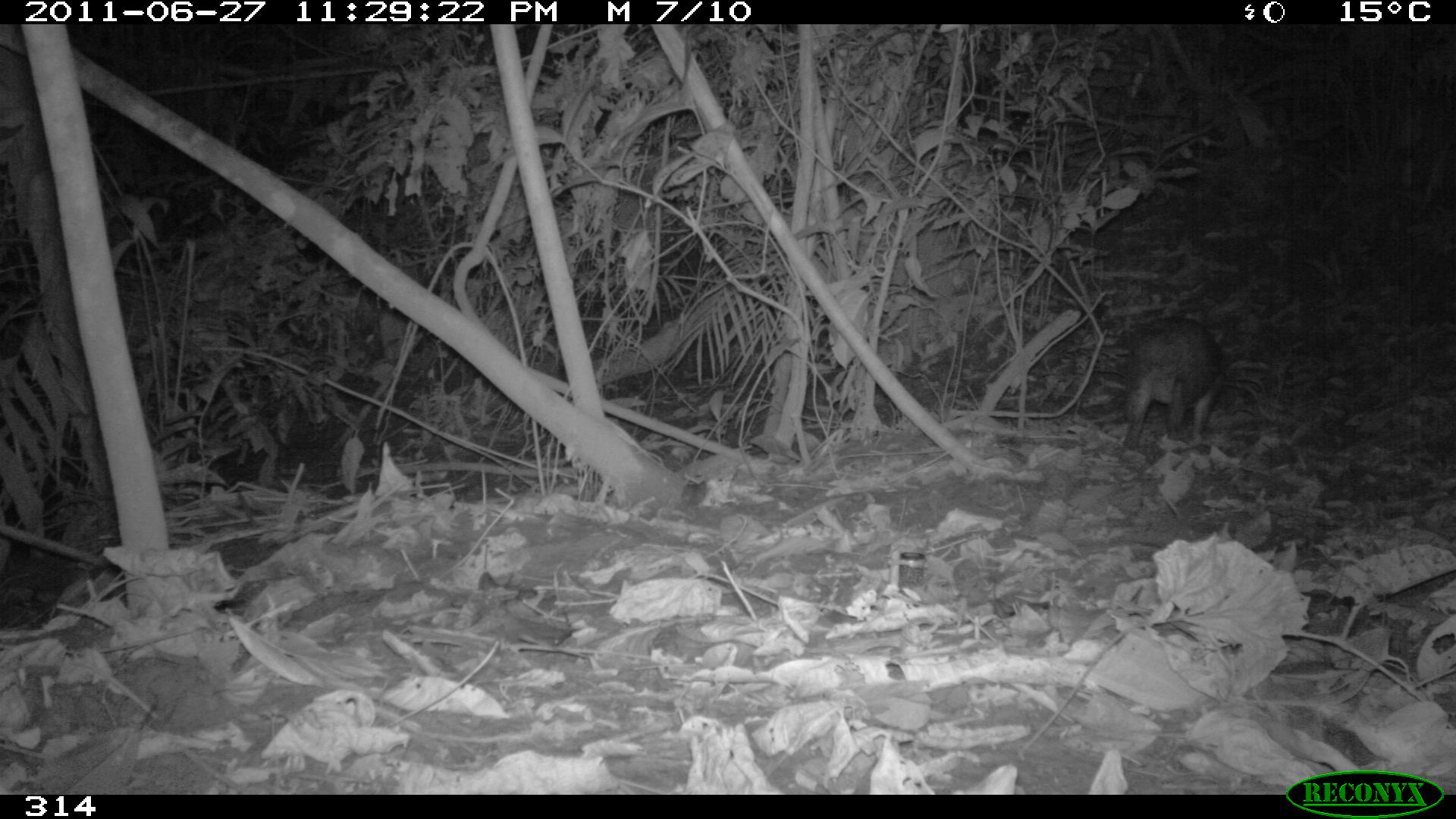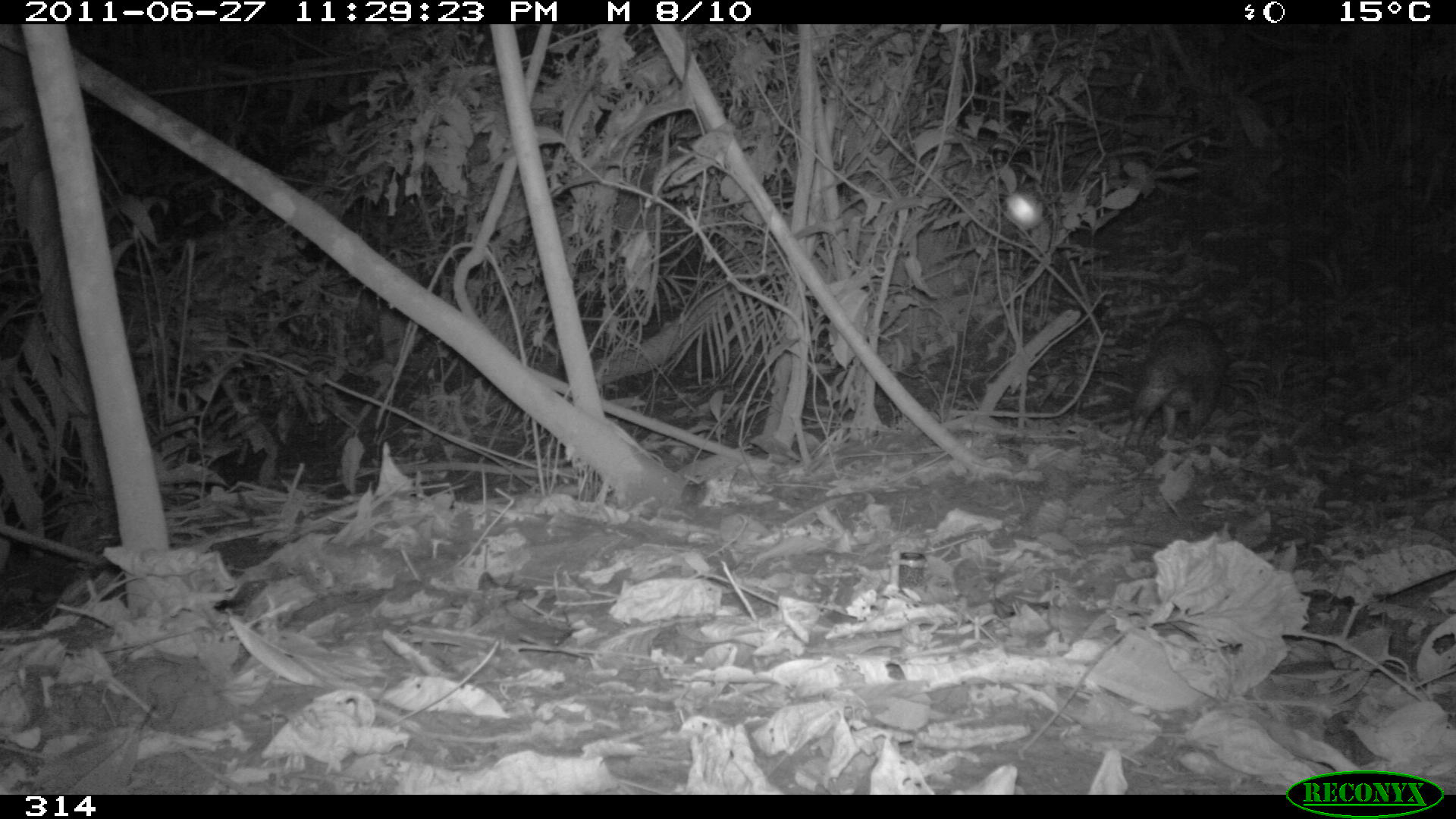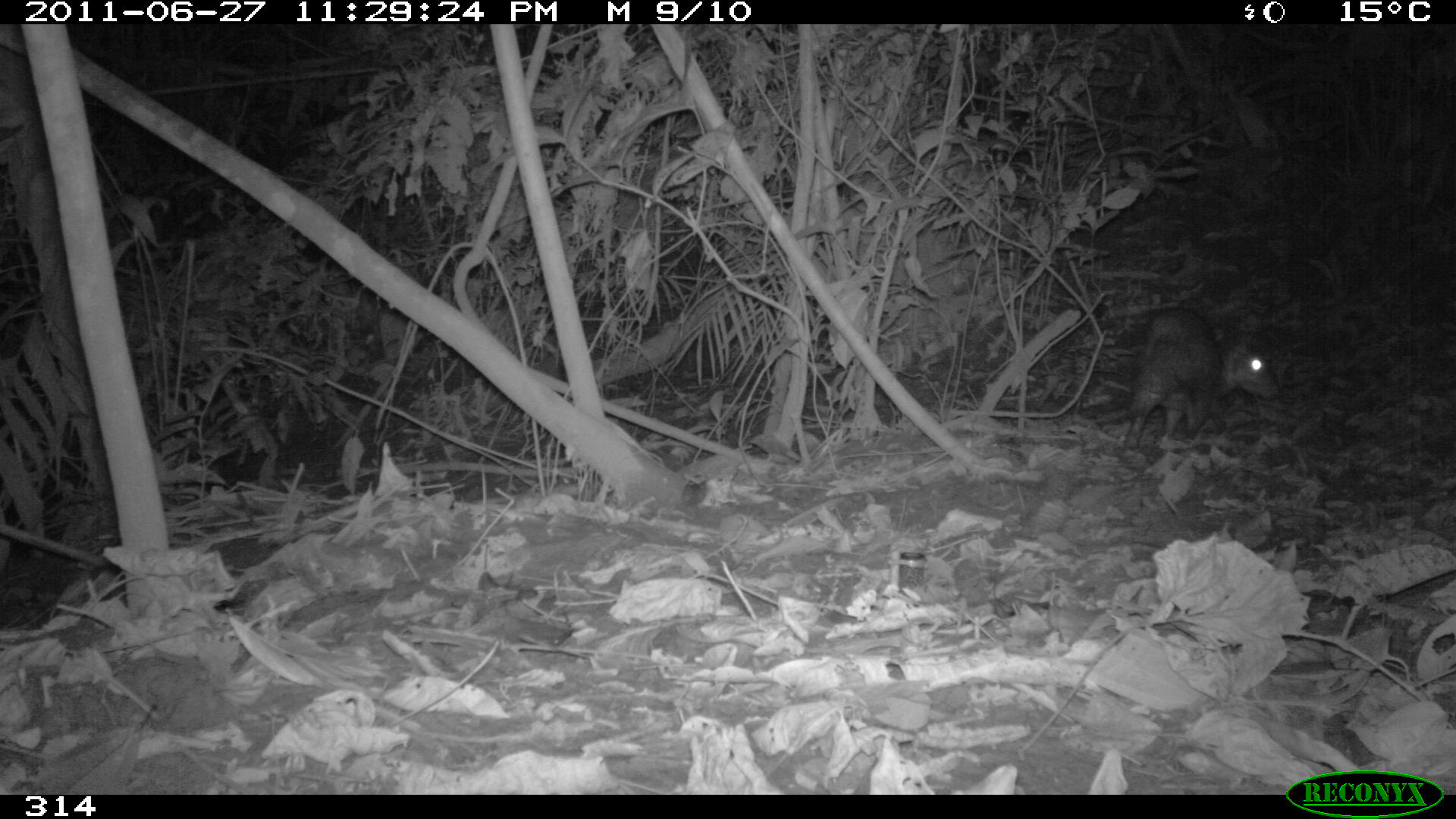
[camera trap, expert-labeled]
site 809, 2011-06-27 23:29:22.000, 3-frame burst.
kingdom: Animalia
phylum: Chordata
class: Mammalia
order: Rodentia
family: Cuniculidae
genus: Cuniculus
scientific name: Cuniculus paca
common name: spotted paca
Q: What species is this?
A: Cuniculus paca (spotted paca).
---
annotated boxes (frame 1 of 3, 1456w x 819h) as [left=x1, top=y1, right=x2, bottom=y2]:
cuniculus paca: [left=1123, top=314, right=1223, bottom=453]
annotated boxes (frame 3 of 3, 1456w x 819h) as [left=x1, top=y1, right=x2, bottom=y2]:
cuniculus paca: [left=1124, top=307, right=1280, bottom=443]